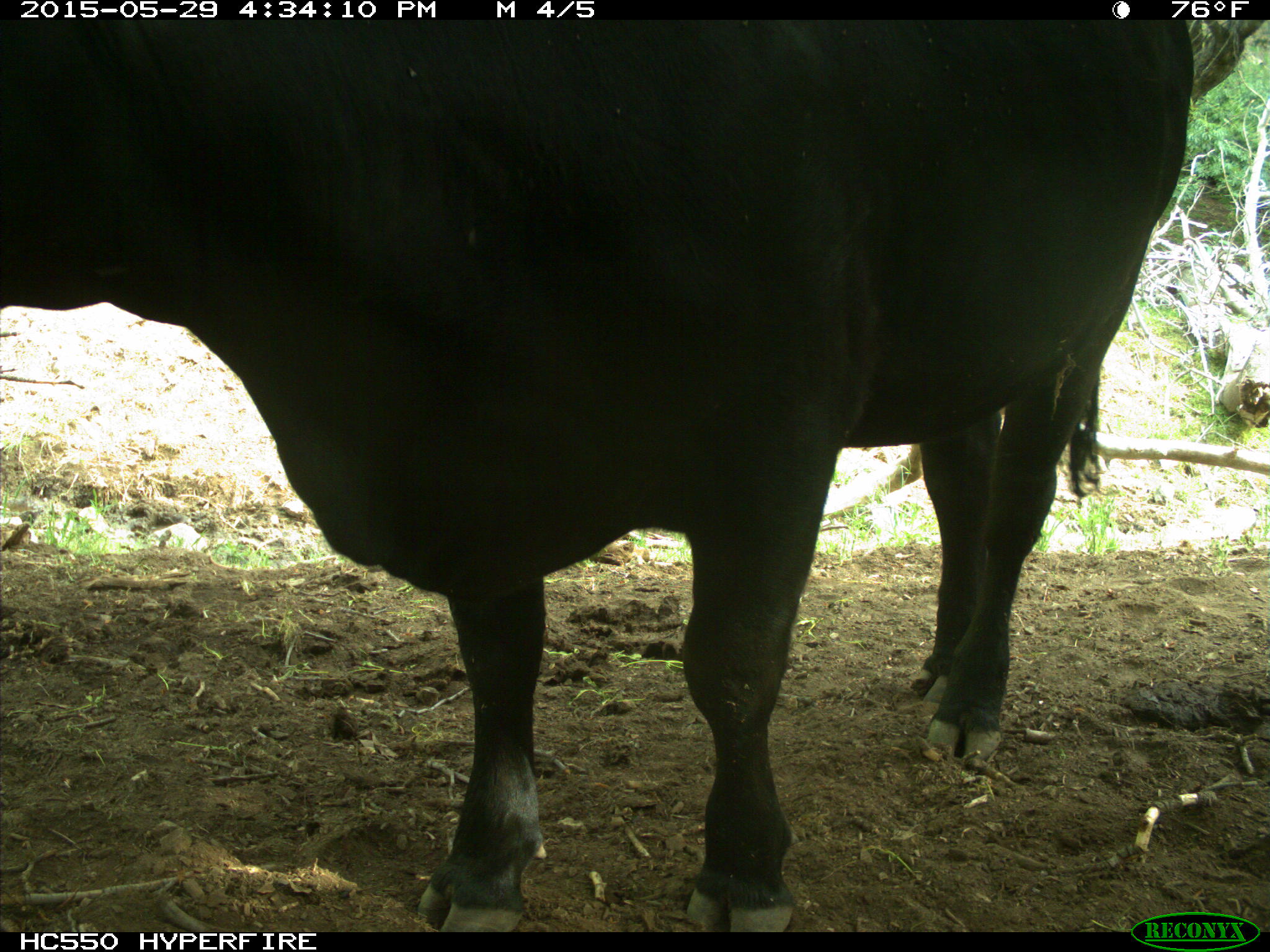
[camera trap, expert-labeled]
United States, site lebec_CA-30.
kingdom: Animalia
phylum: Chordata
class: Mammalia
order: Artiodactyla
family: Bovidae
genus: Bos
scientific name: Bos taurus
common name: domestic cow